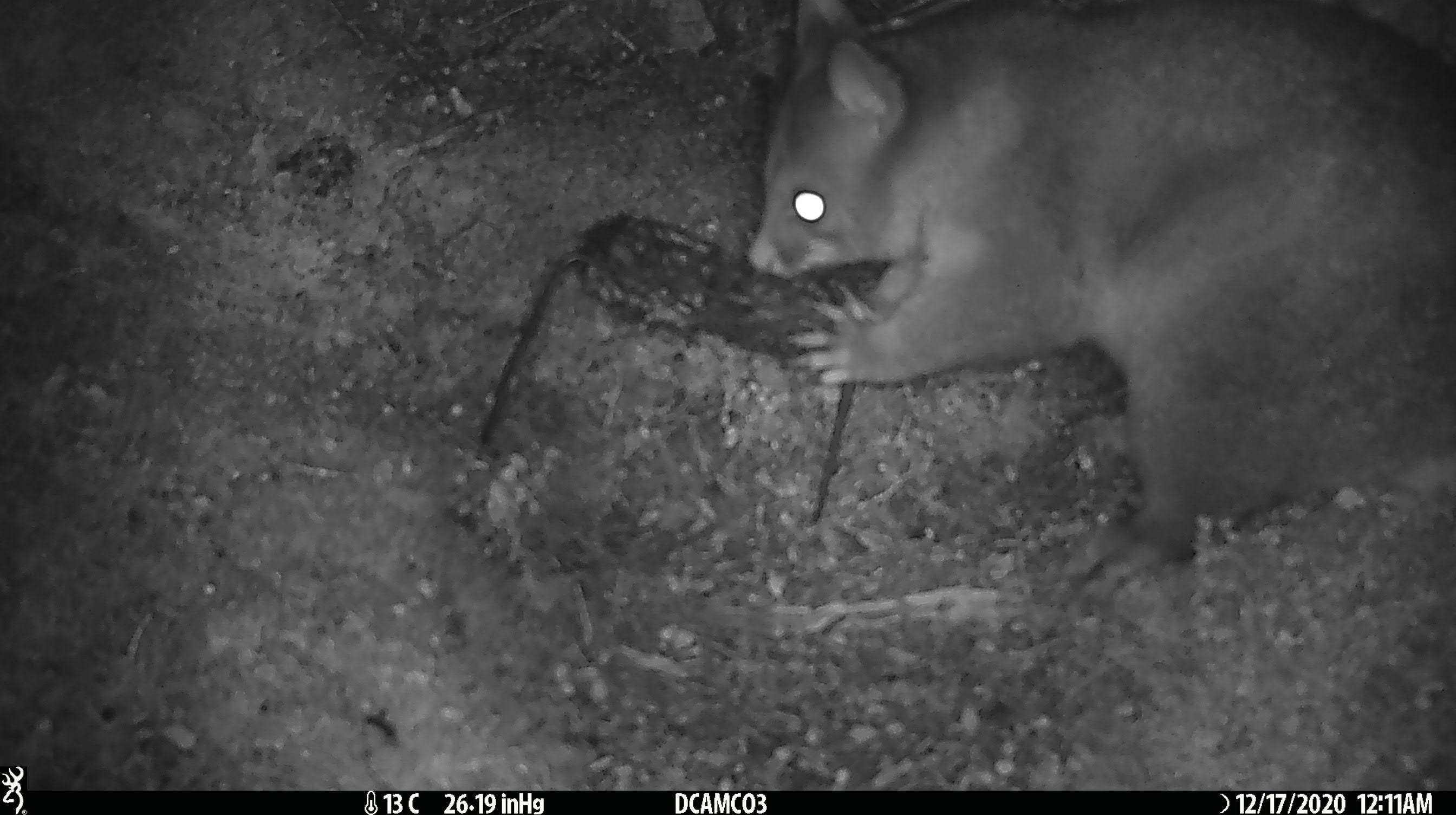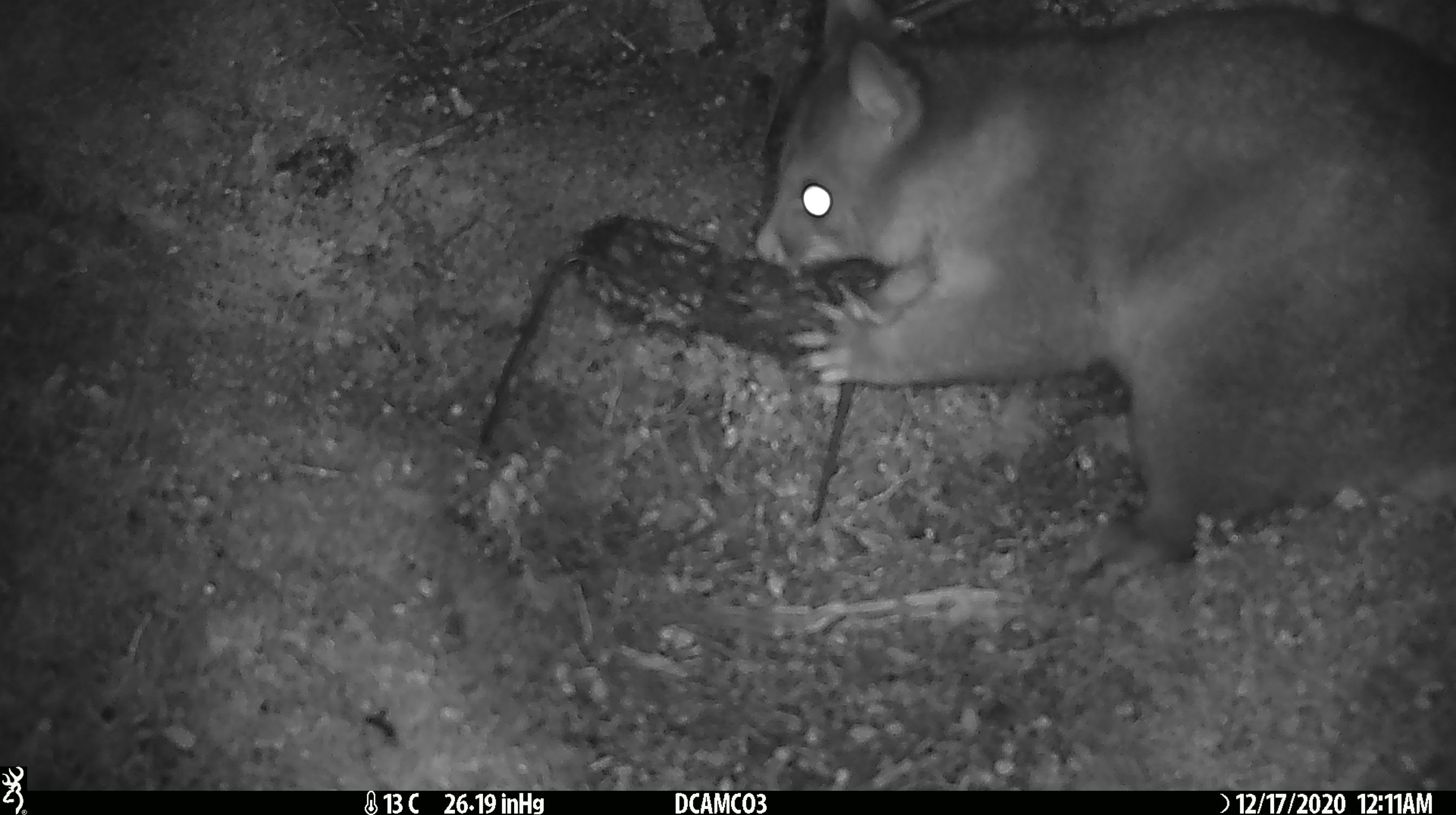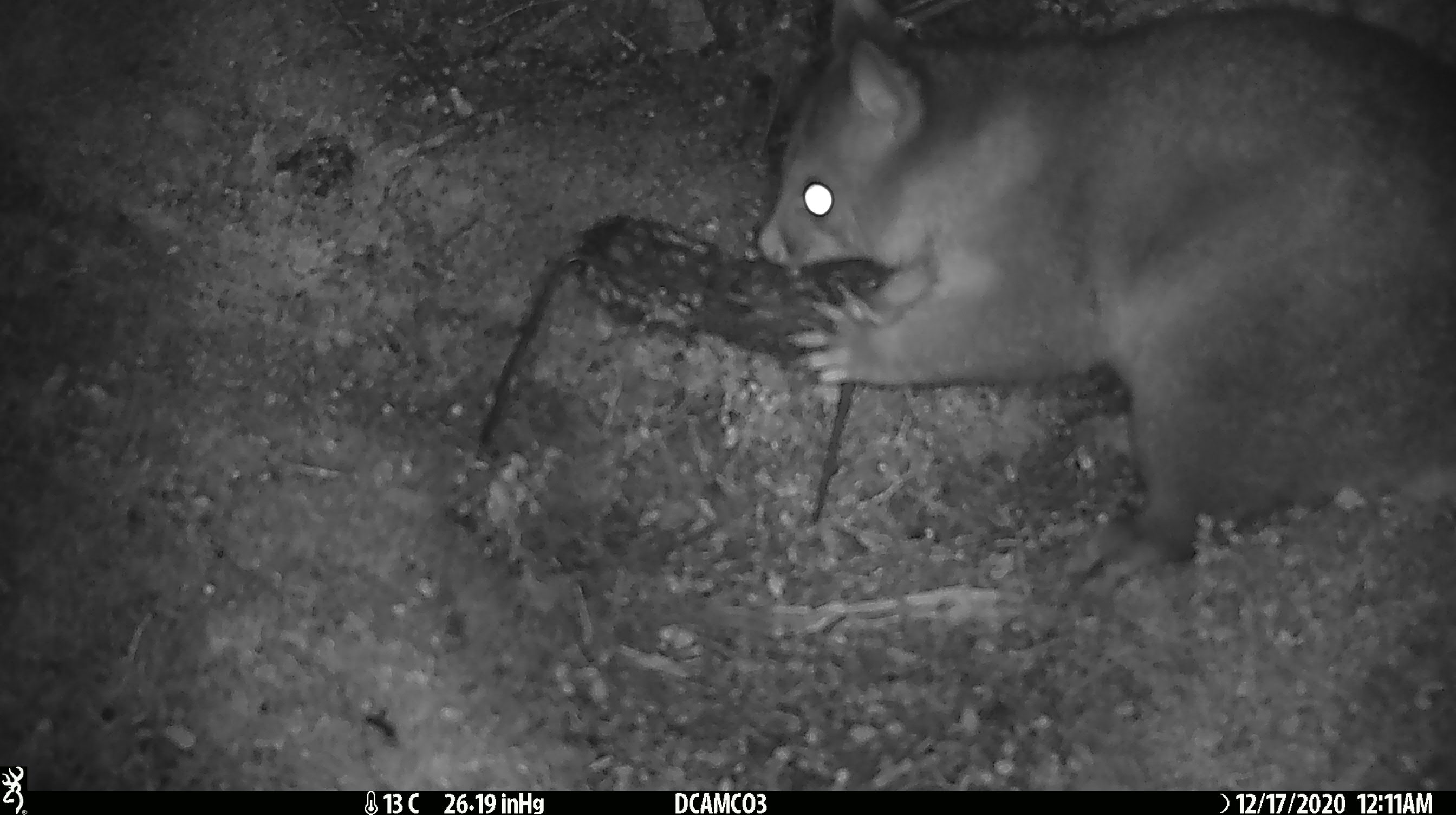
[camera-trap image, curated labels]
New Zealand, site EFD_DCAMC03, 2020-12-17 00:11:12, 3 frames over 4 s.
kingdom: Animalia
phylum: Chordata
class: Mammalia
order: Diprotodontia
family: Phalangeridae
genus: Trichosurus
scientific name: Trichosurus vulpecula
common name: common brushtail possum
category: possum